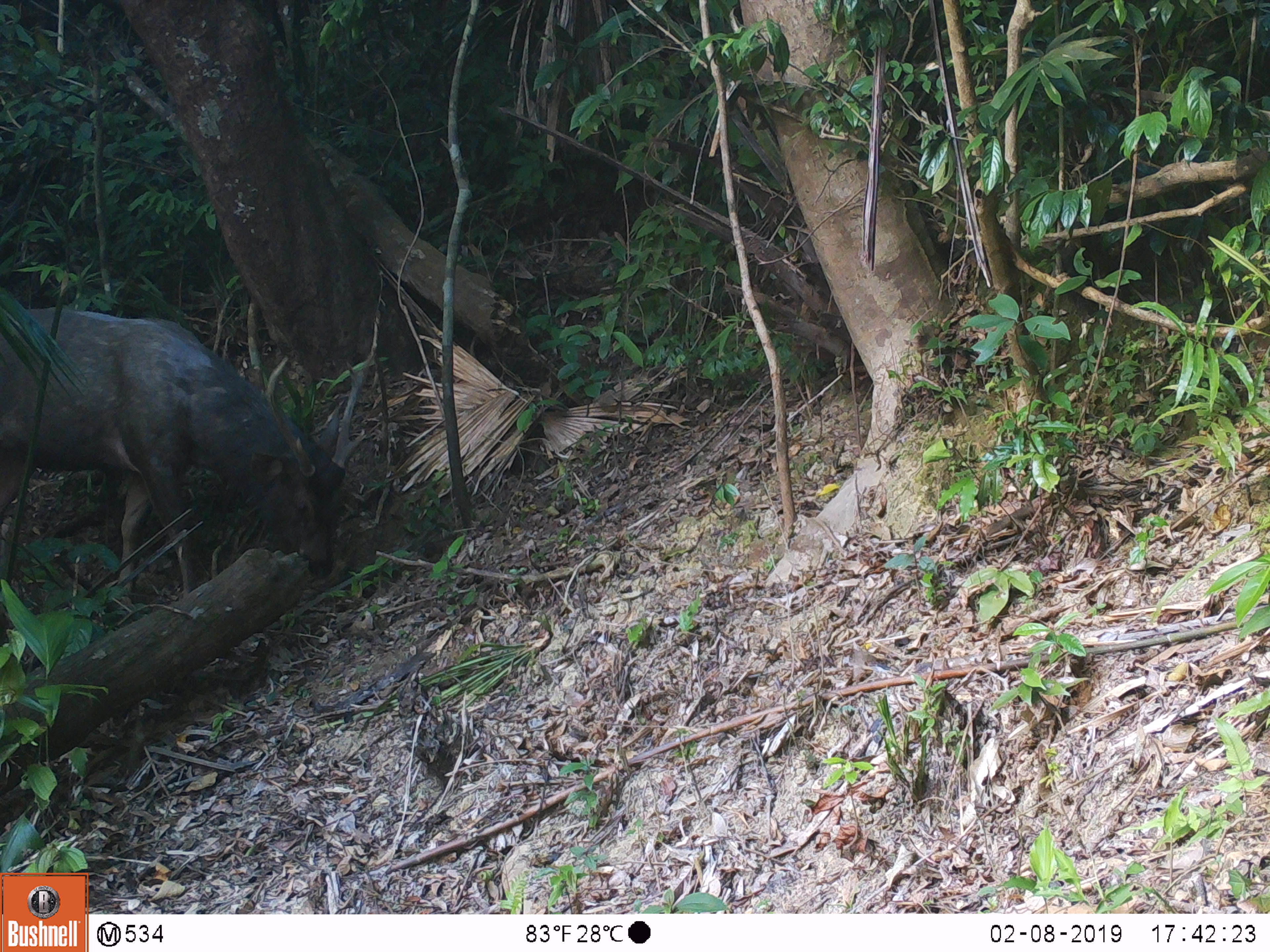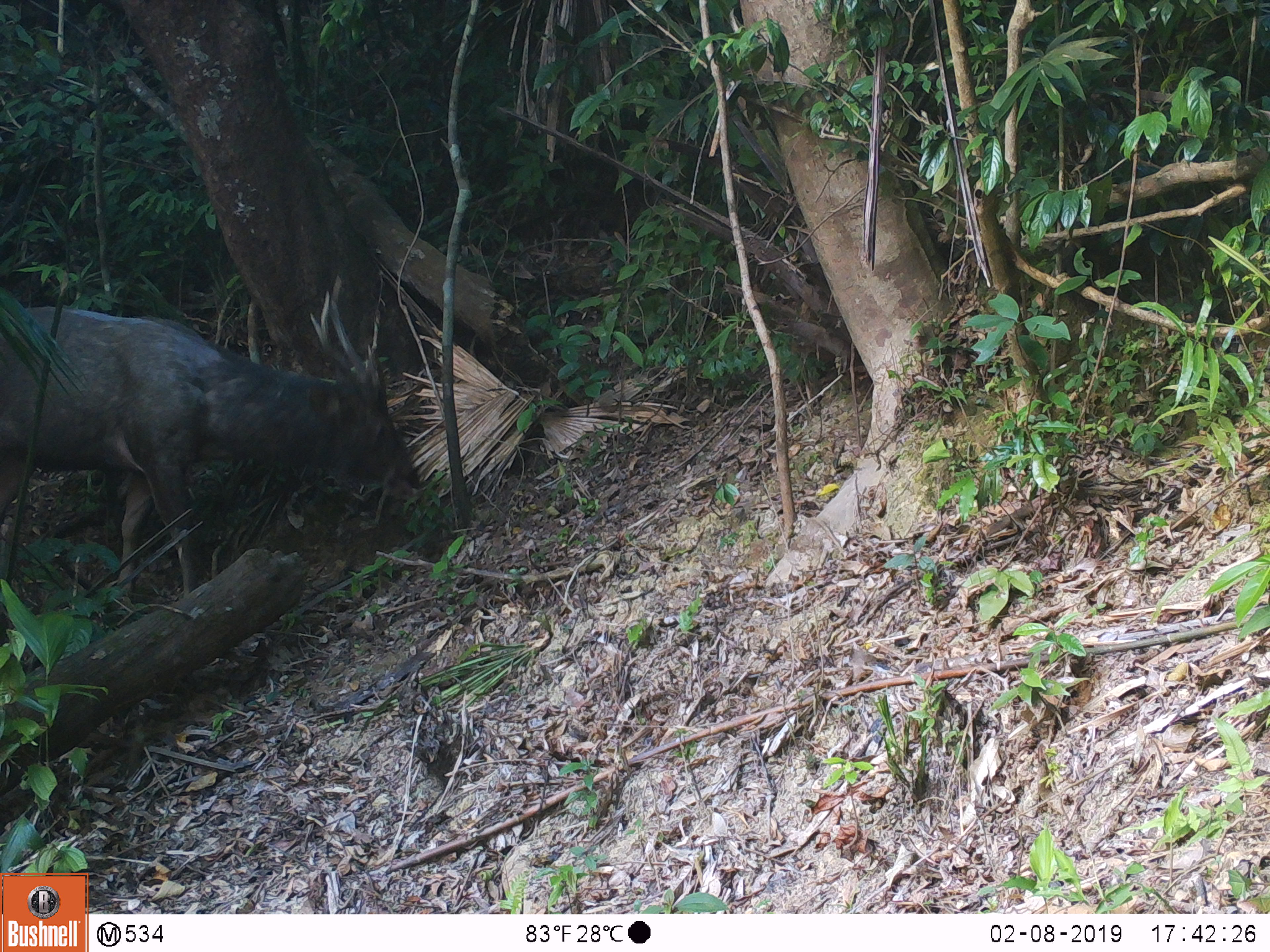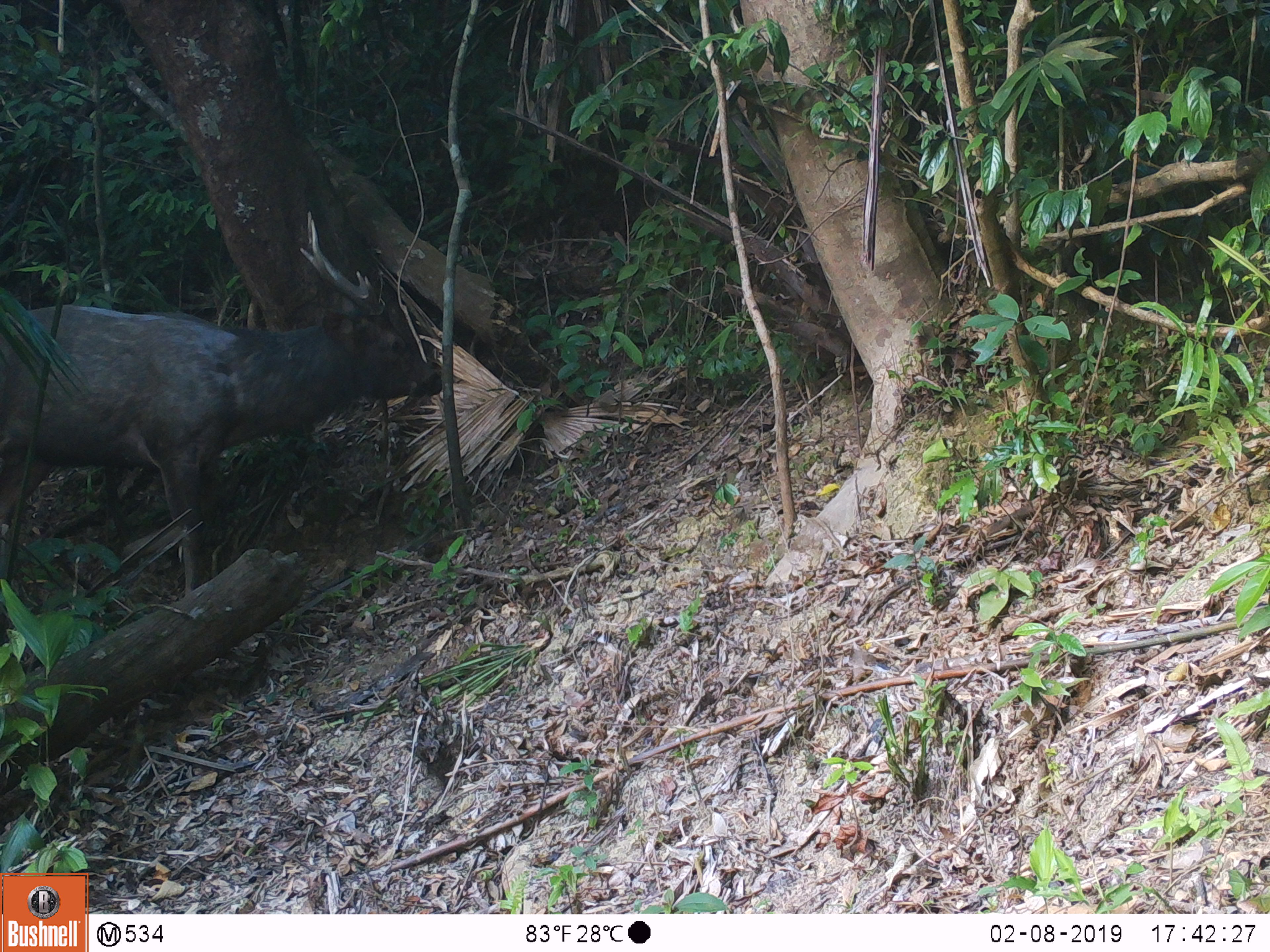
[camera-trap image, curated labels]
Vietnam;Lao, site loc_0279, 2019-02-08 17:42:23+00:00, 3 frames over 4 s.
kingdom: Animalia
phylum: Chordata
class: Mammalia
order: Artiodactyla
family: Cervidae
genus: Rusa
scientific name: Rusa unicolor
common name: sambar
Sambar (Rusa unicolor). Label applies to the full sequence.